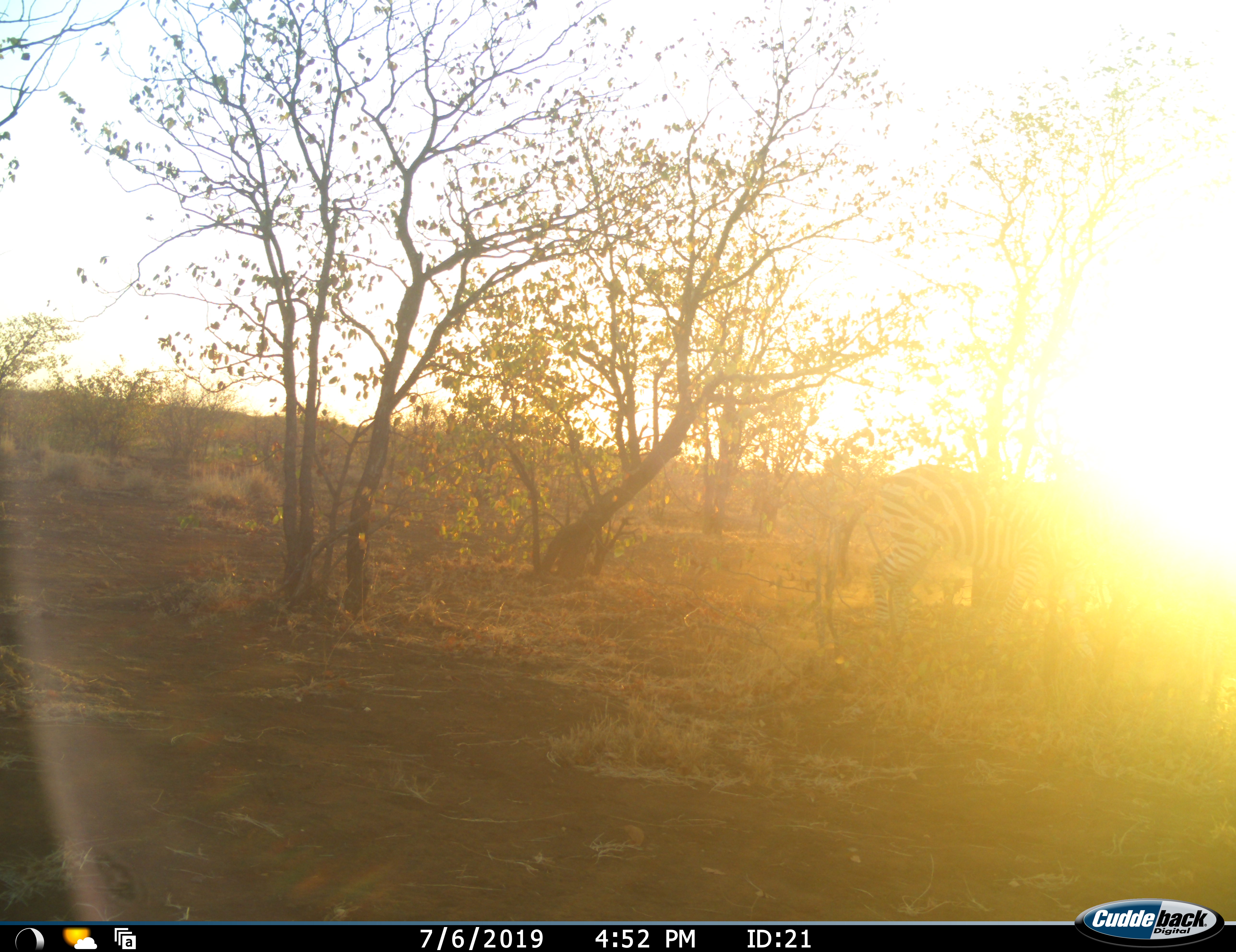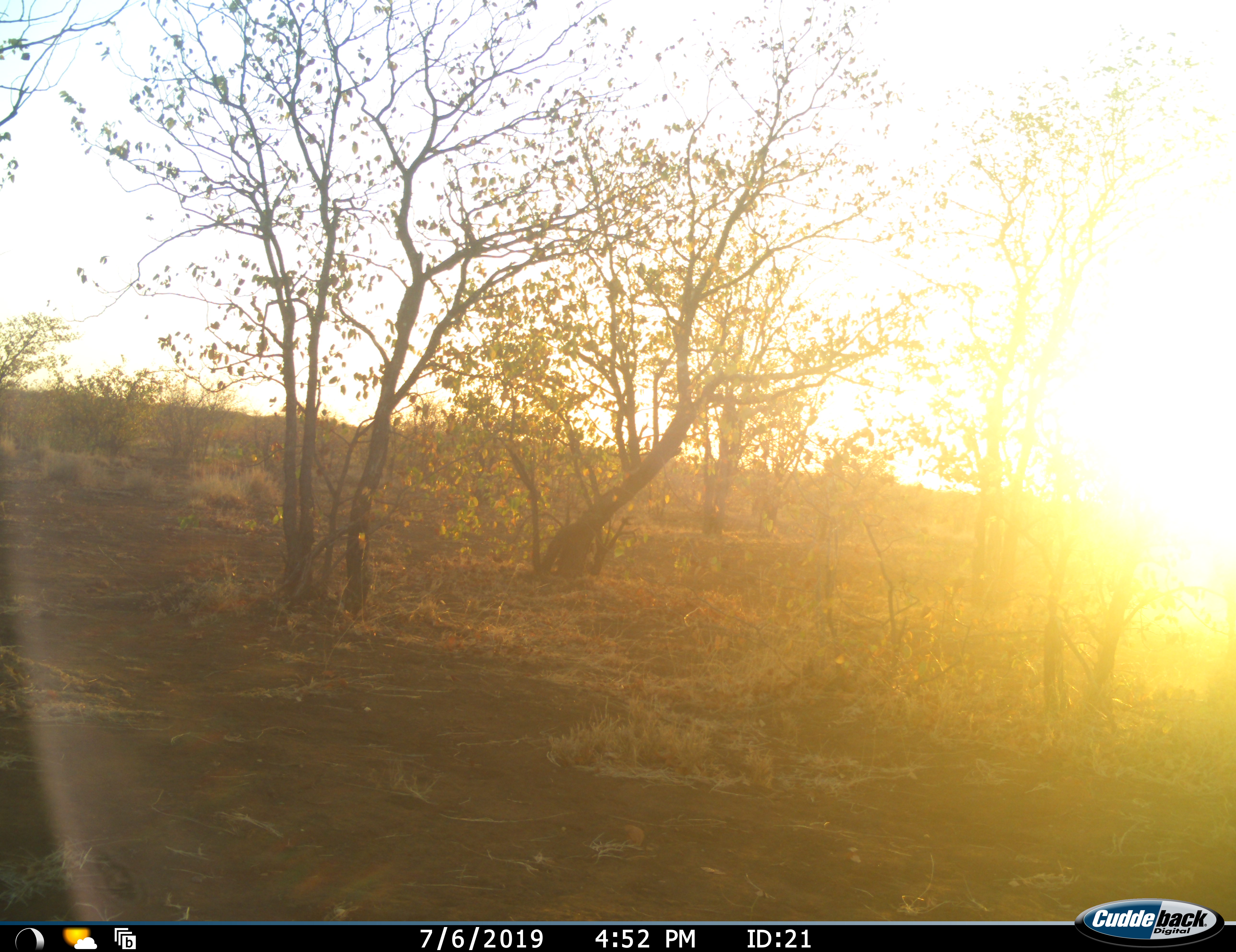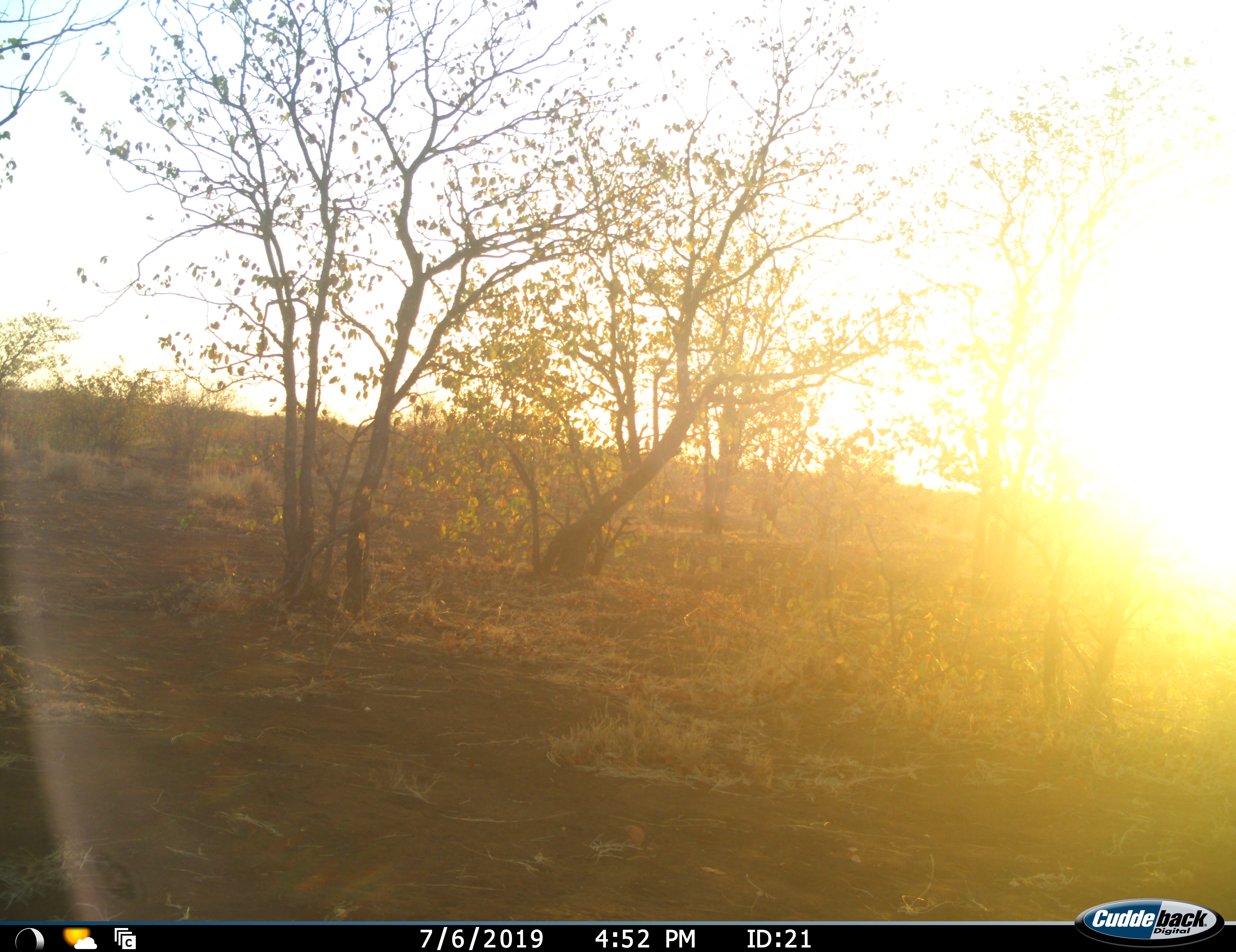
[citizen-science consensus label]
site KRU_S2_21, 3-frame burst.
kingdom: Animalia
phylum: Chordata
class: Mammalia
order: Perissodactyla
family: Equidae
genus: Equus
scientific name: Equus quagga burchellii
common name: burchell's zebra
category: zebraburchells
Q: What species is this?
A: Zebraburchells (burchell's zebra) (Equus quagga burchellii).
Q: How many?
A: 1.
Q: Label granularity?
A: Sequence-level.